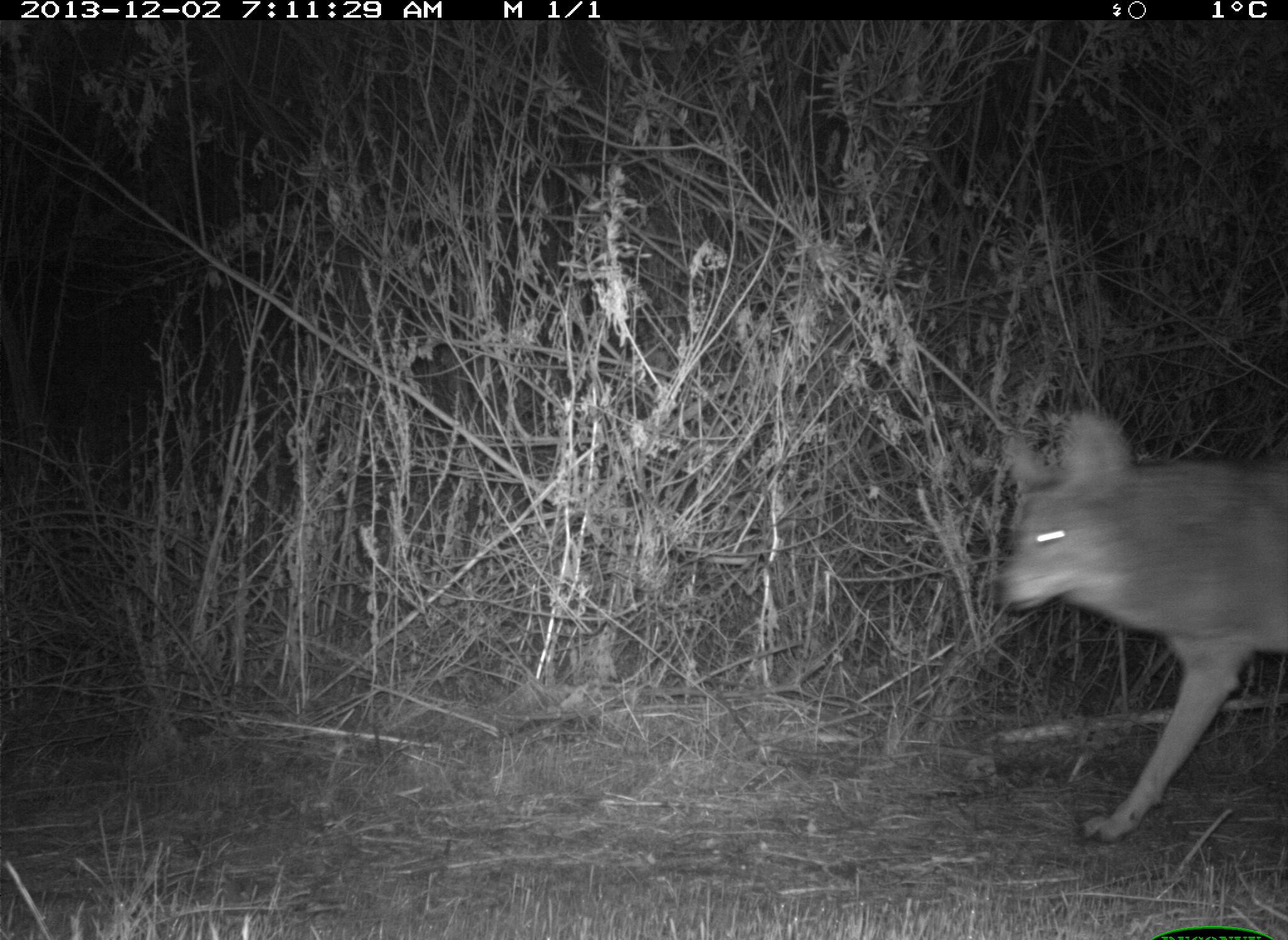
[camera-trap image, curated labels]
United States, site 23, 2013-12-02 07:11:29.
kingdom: Animalia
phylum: Chordata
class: Mammalia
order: Carnivora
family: Canidae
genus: Canis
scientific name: Canis latrans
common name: coyote